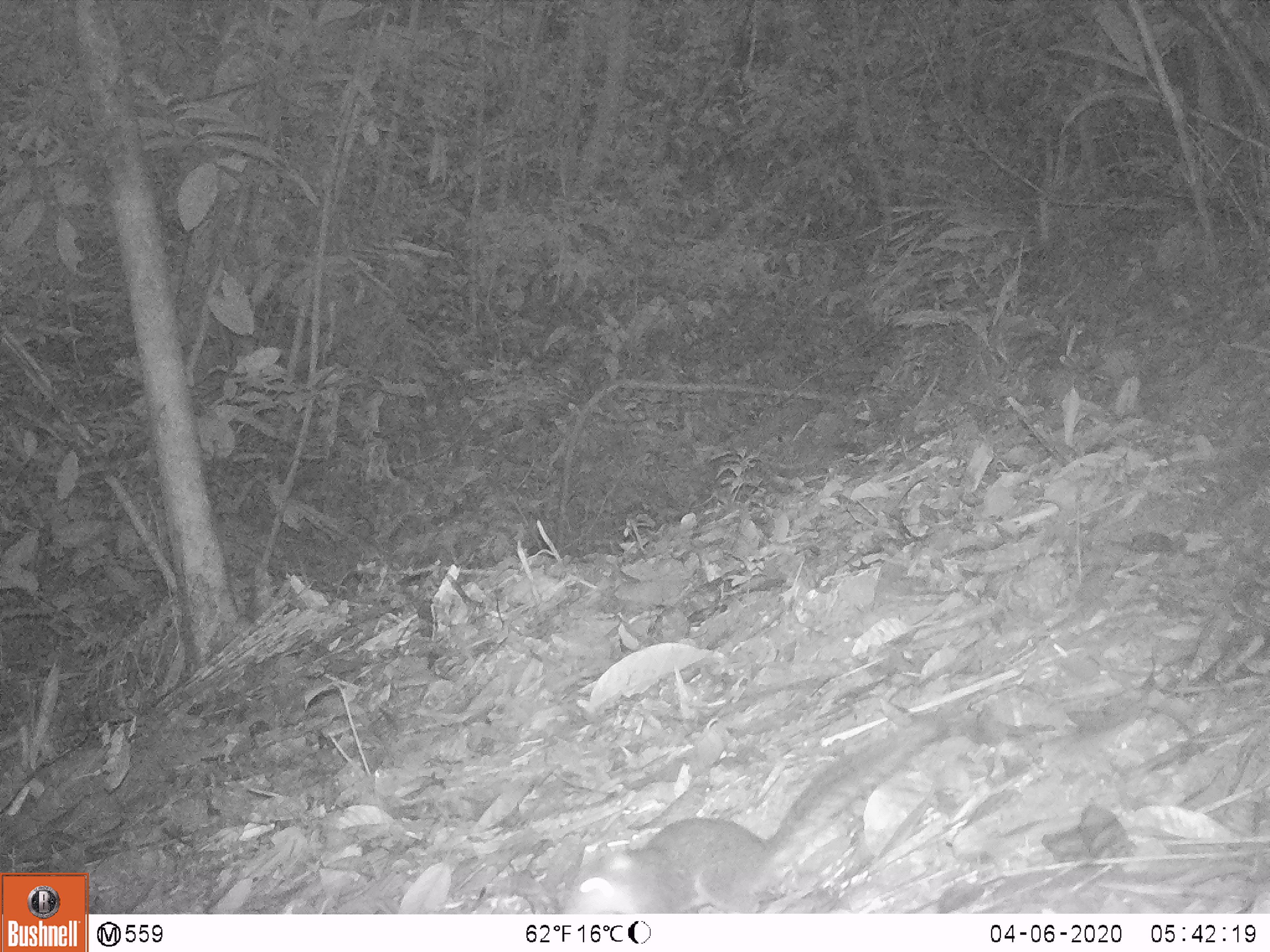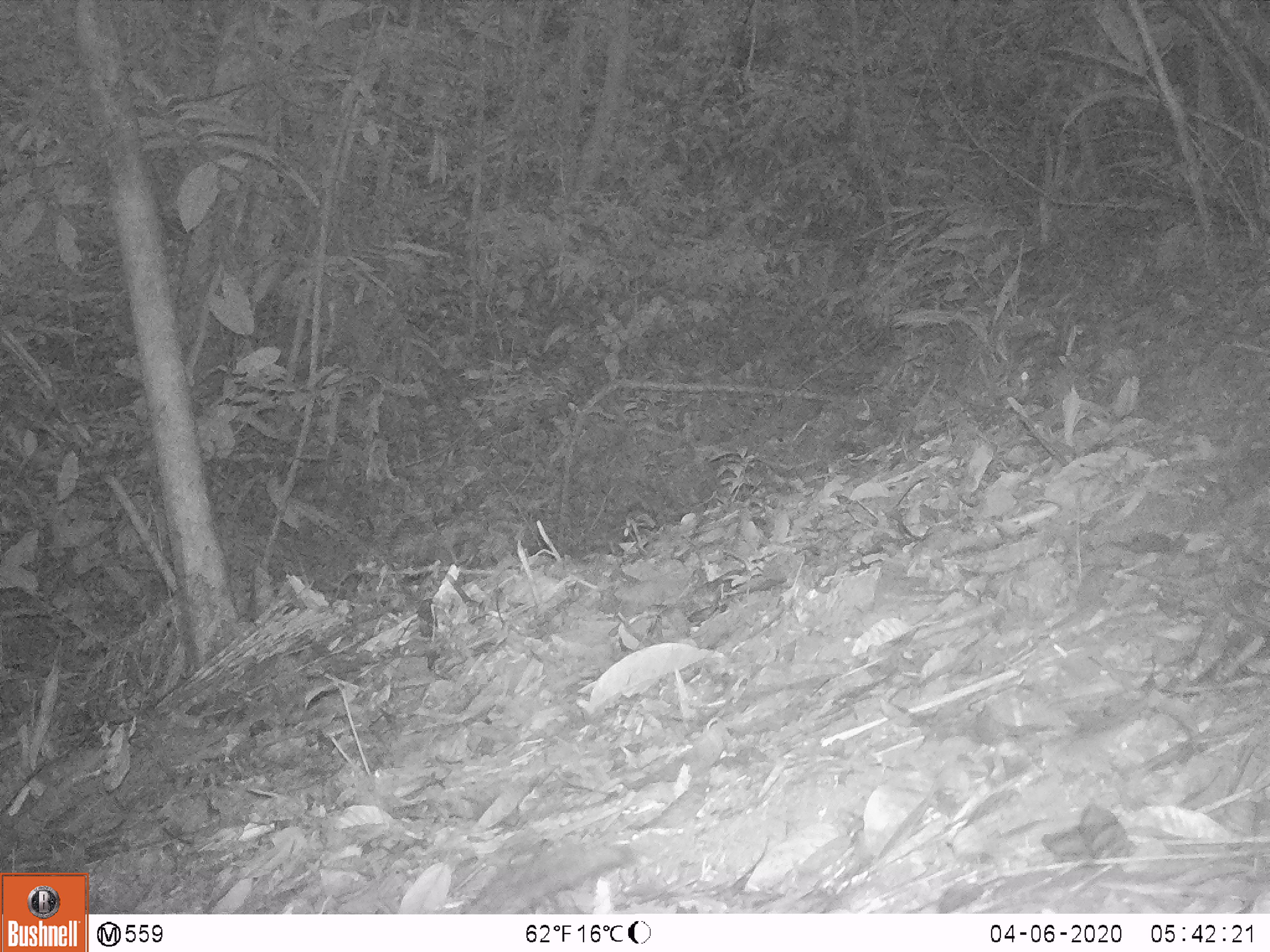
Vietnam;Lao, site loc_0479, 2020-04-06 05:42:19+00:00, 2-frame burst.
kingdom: Animalia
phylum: Chordata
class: Mammalia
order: Rodentia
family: Sciuridae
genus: Sciurus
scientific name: Sciurus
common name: squirrel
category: unidentified squirrel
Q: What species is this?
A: Unidentified squirrel (squirrel) (Sciurus).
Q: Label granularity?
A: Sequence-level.